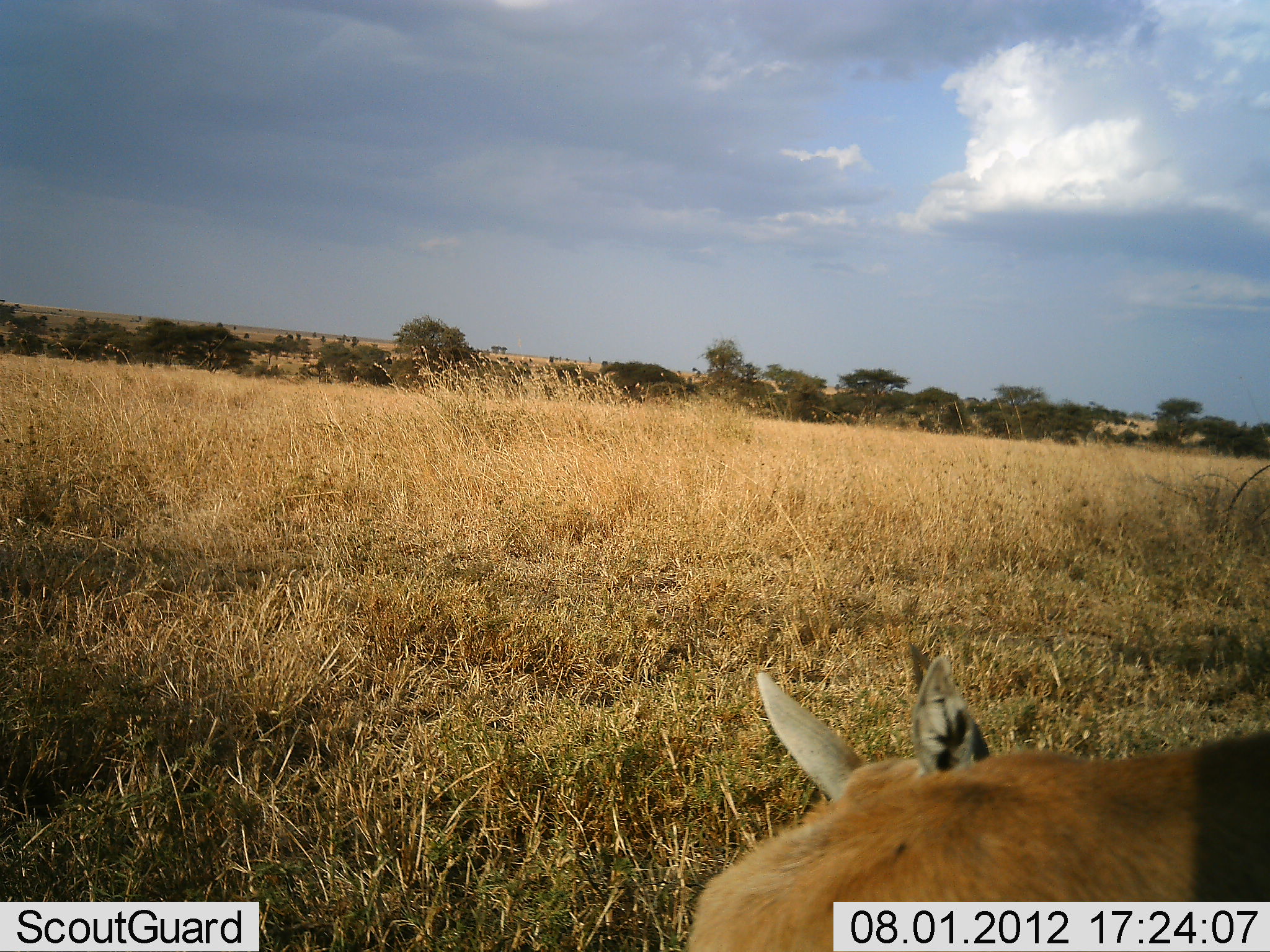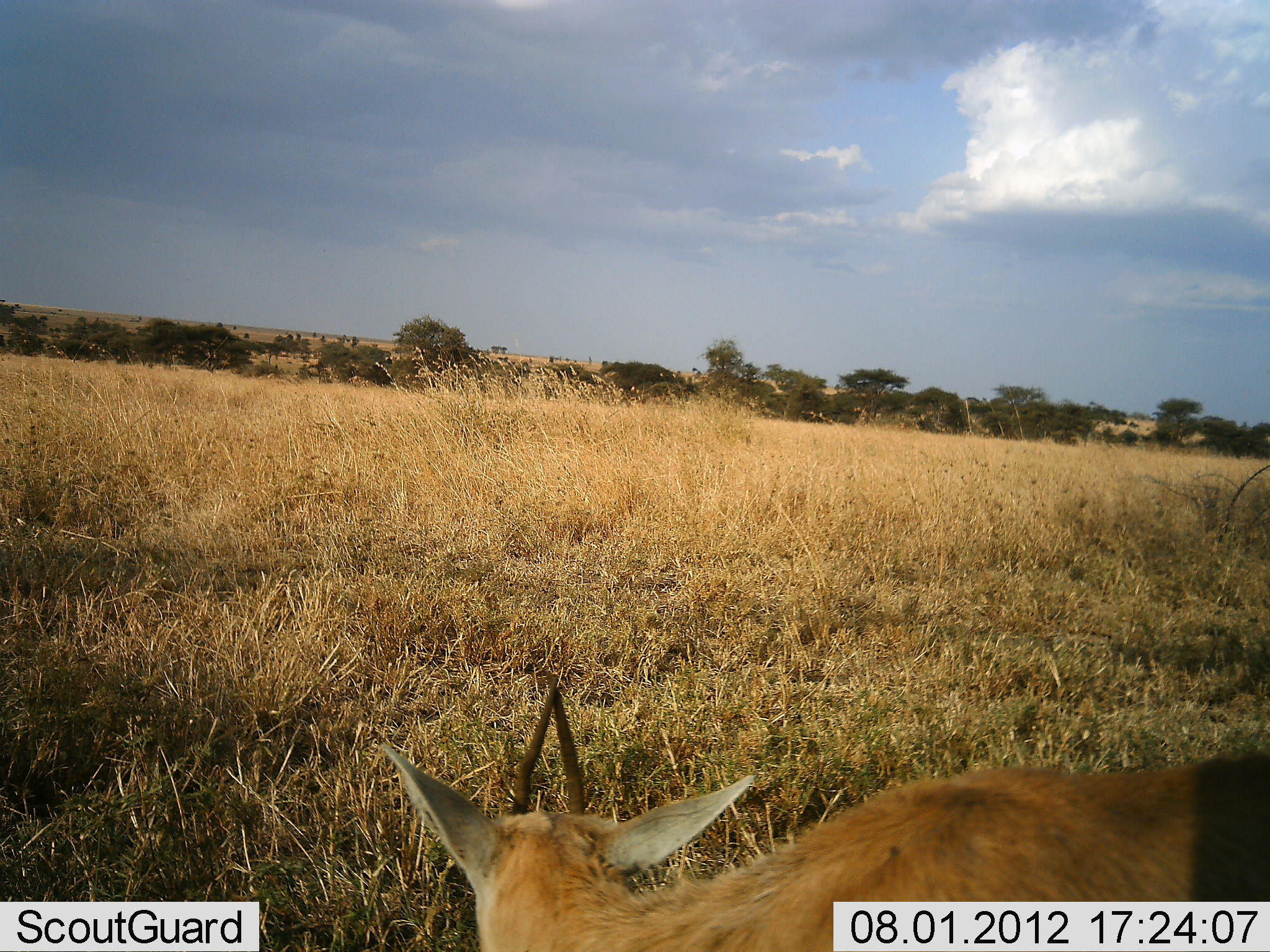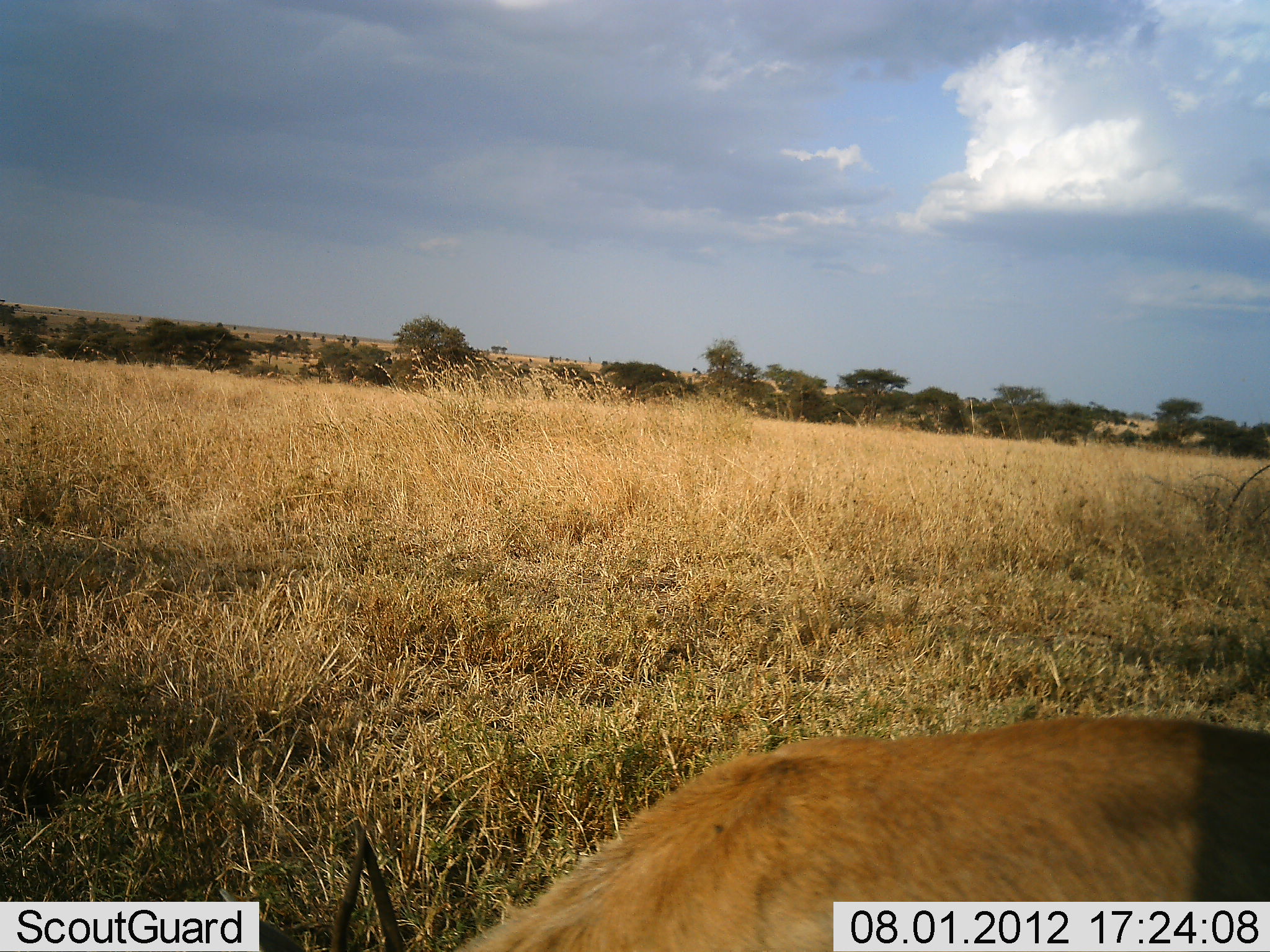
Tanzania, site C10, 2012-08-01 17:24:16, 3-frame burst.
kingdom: Animalia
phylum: Chordata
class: Mammalia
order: Artiodactyla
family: Bovidae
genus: Nanger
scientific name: Nanger granti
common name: grant's gazelle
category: gazellegrants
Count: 1.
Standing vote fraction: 40%.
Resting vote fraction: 30%.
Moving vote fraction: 10%.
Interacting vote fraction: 0%.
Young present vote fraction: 0%.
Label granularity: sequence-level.